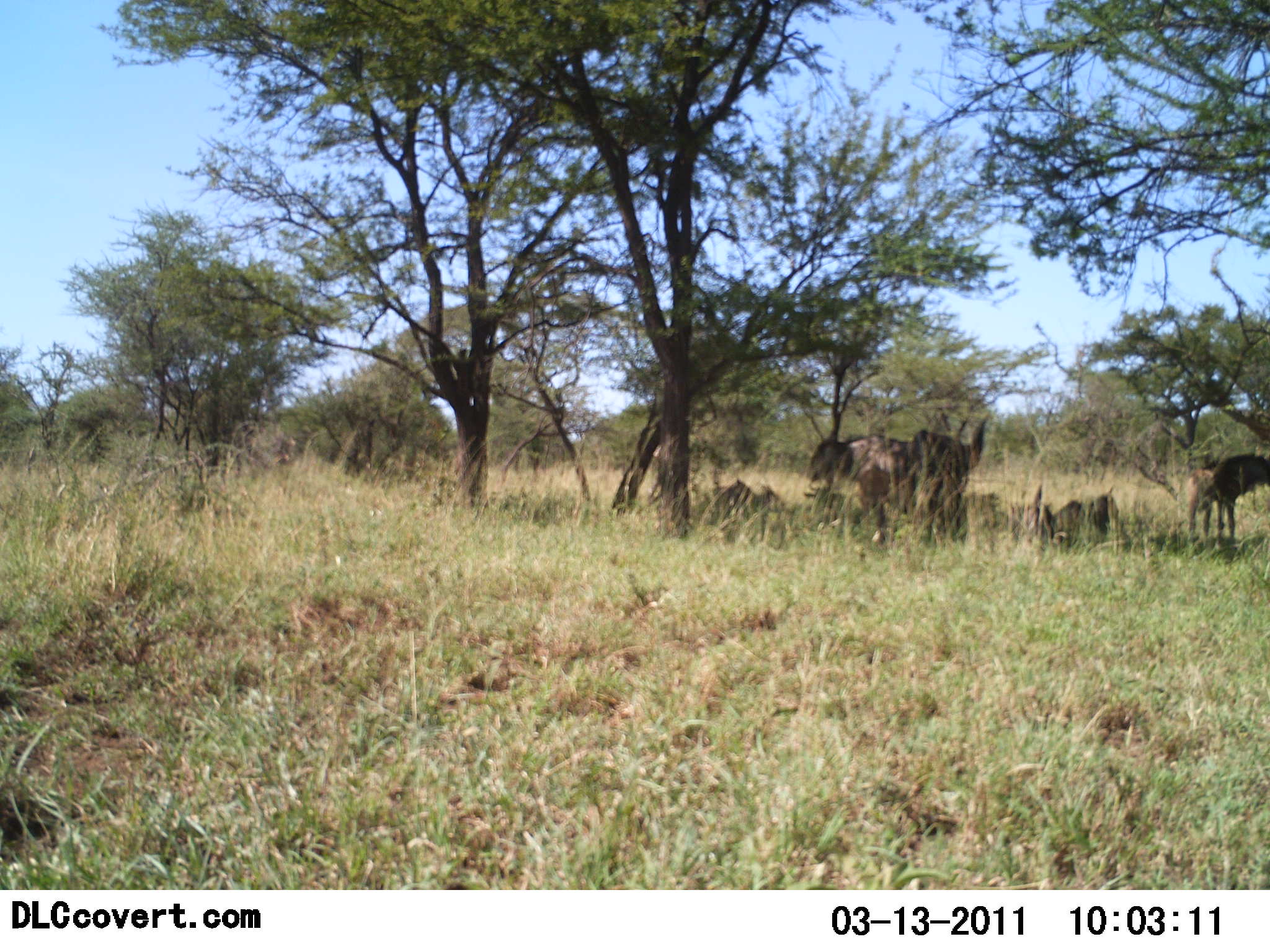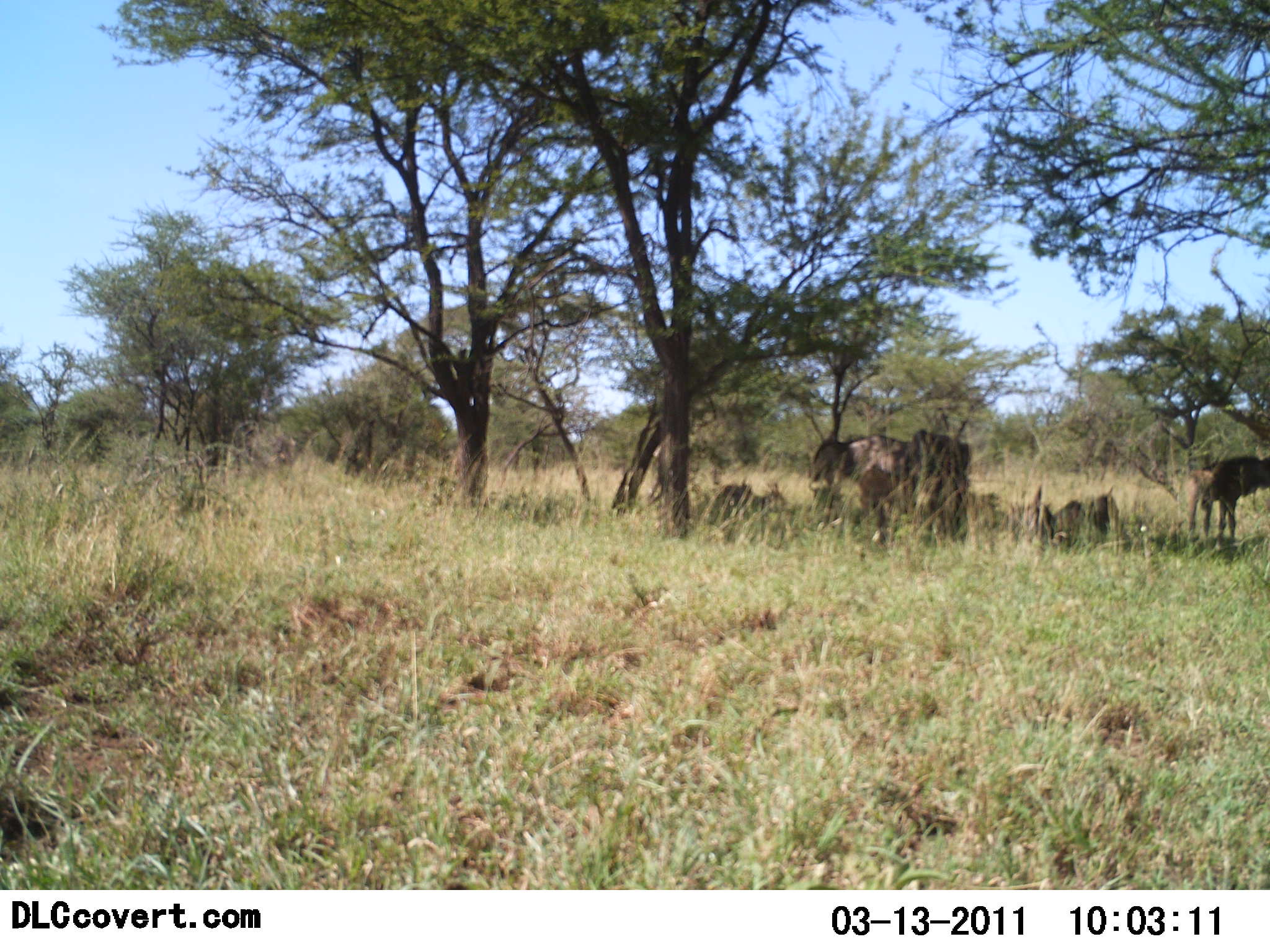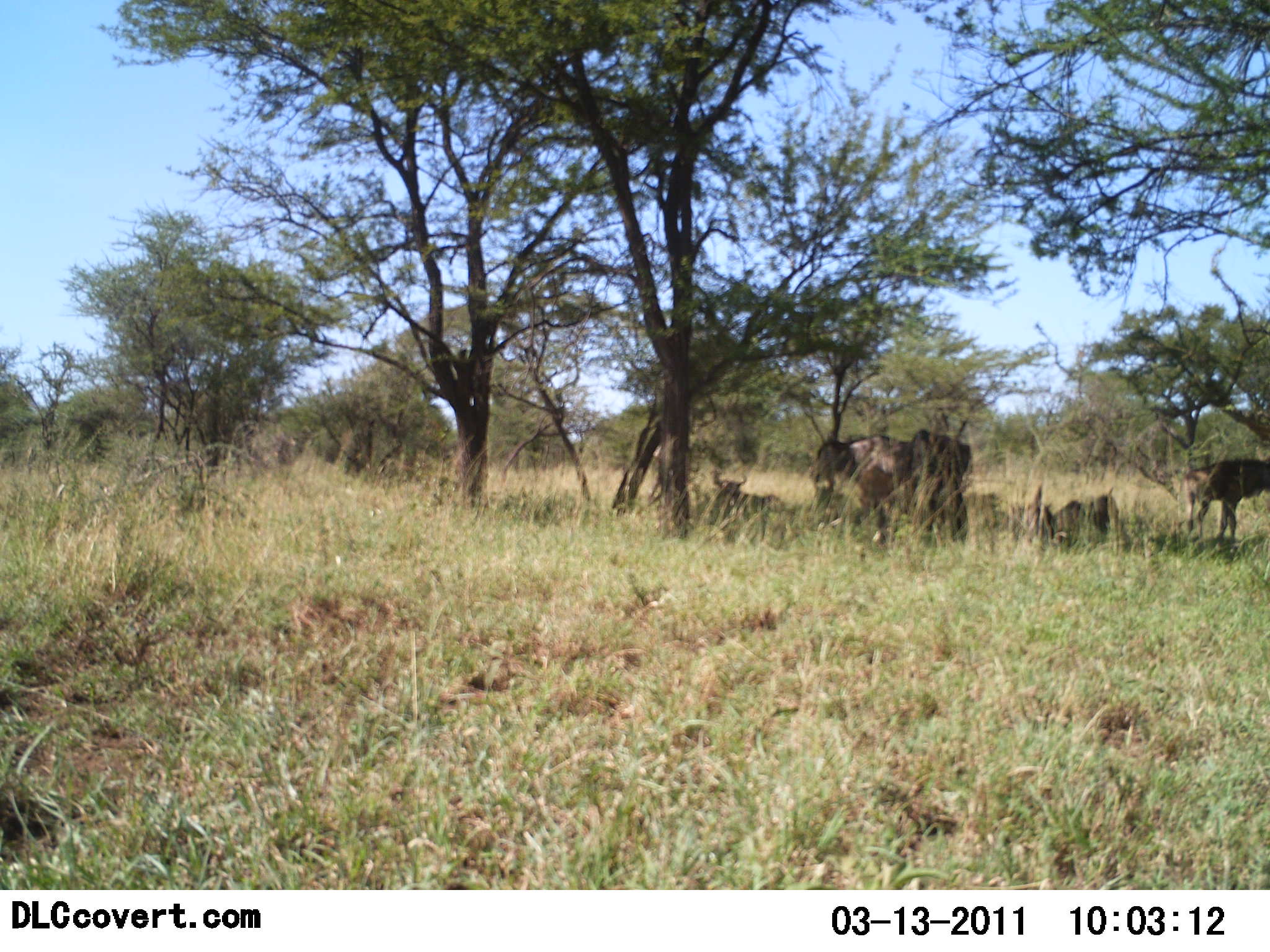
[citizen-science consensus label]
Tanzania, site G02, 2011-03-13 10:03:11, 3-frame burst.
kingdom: Animalia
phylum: Chordata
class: Mammalia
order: Artiodactyla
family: Bovidae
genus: Connochaetes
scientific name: Connochaetes taurinus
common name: blue wildebeest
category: wildebeest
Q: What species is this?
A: Wildebeest (blue wildebeest) (Connochaetes taurinus).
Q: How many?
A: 7.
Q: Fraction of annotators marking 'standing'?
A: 50%.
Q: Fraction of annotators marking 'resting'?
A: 83%.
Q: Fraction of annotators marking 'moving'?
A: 0%.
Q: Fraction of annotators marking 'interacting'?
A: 0%.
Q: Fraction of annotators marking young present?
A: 8%.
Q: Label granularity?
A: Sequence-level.